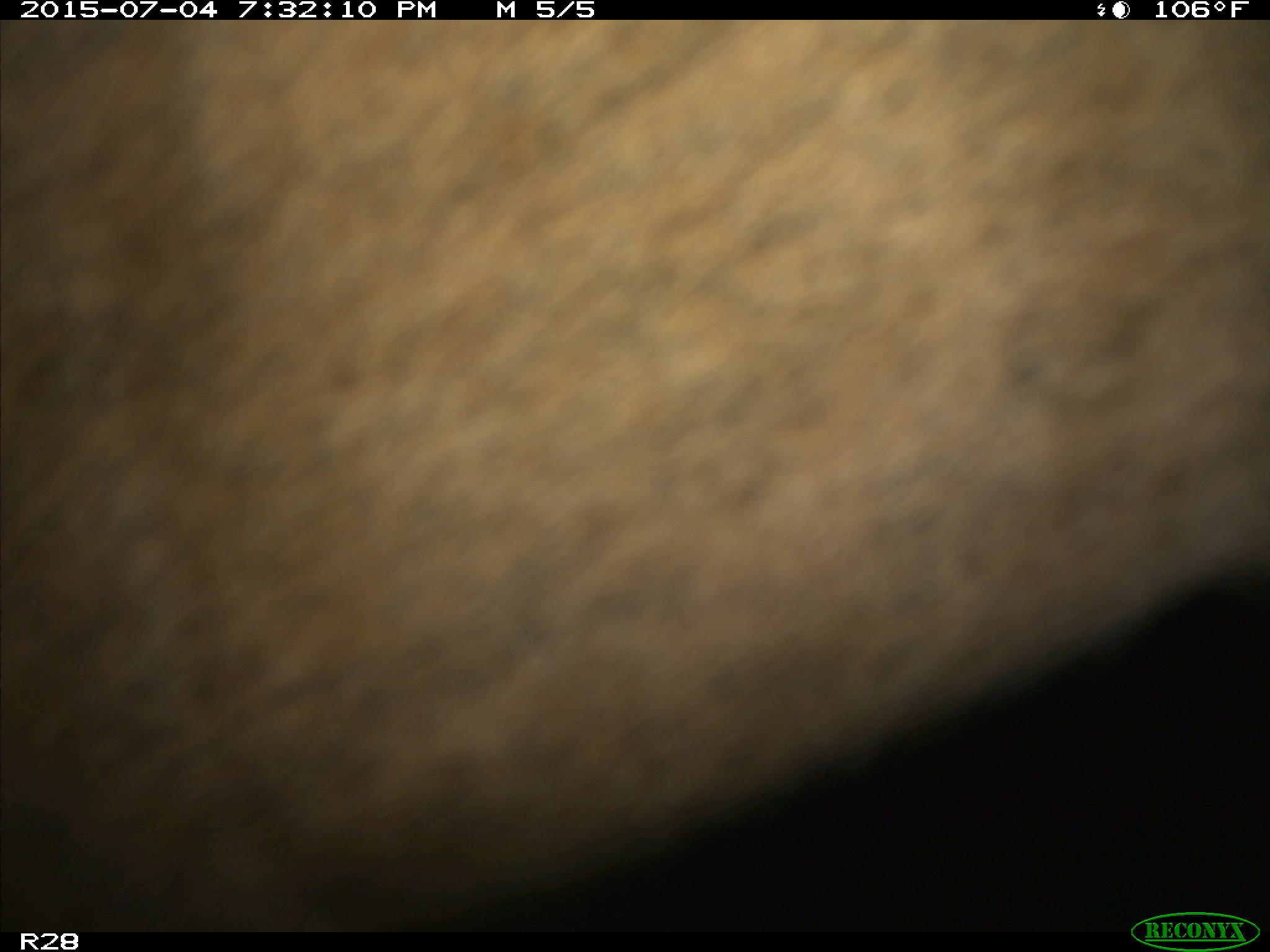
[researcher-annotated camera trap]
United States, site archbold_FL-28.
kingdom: Animalia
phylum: Chordata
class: Mammalia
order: Artiodactyla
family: Bovidae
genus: Bos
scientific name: Bos taurus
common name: domestic cow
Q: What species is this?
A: Bos taurus (domestic cow).